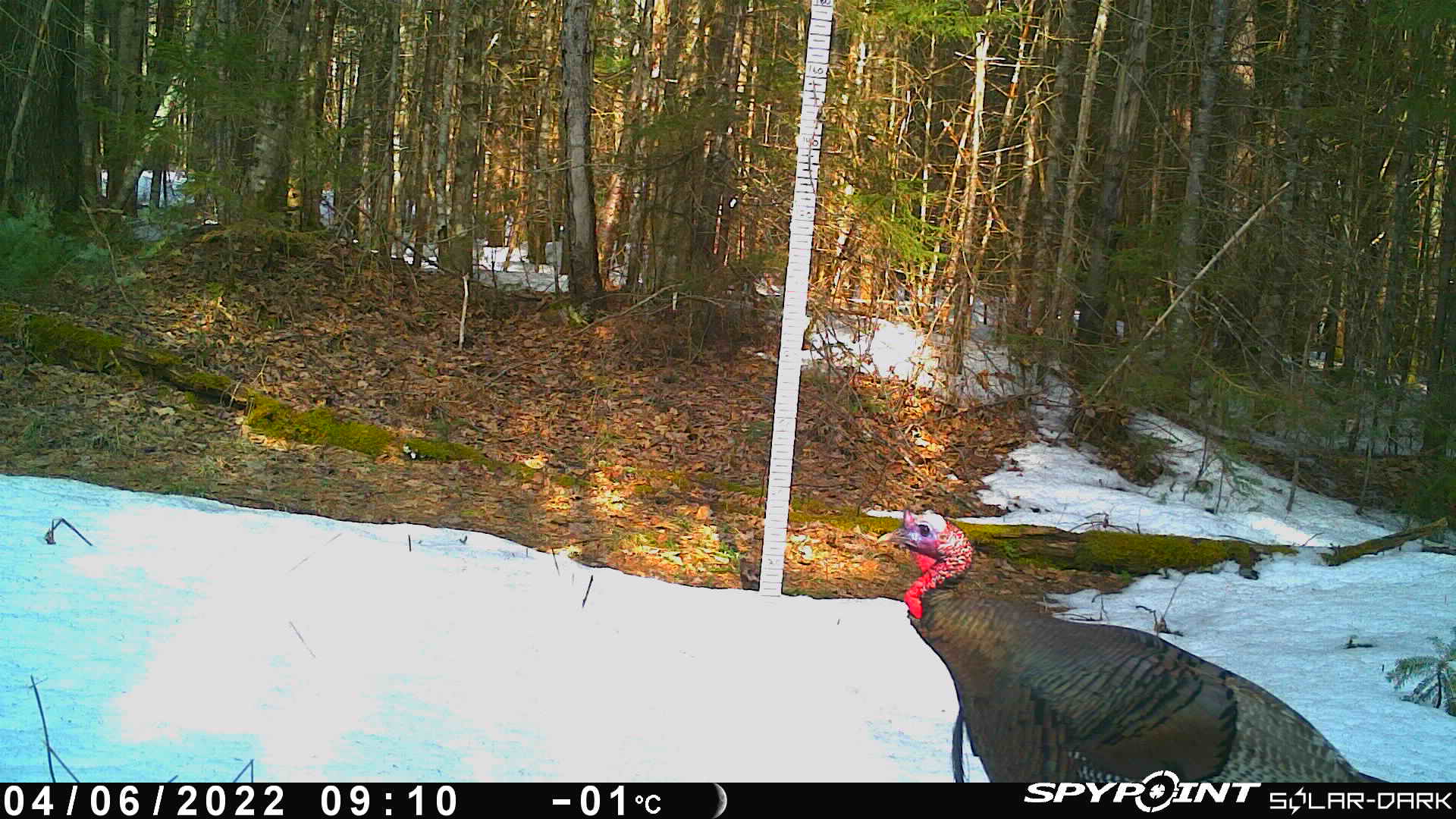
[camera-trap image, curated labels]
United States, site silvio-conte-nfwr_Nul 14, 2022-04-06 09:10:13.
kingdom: Animalia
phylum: Chordata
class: Aves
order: Galliformes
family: Phasianidae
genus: Meleagris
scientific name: Meleagris gallopavo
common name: wild turkey